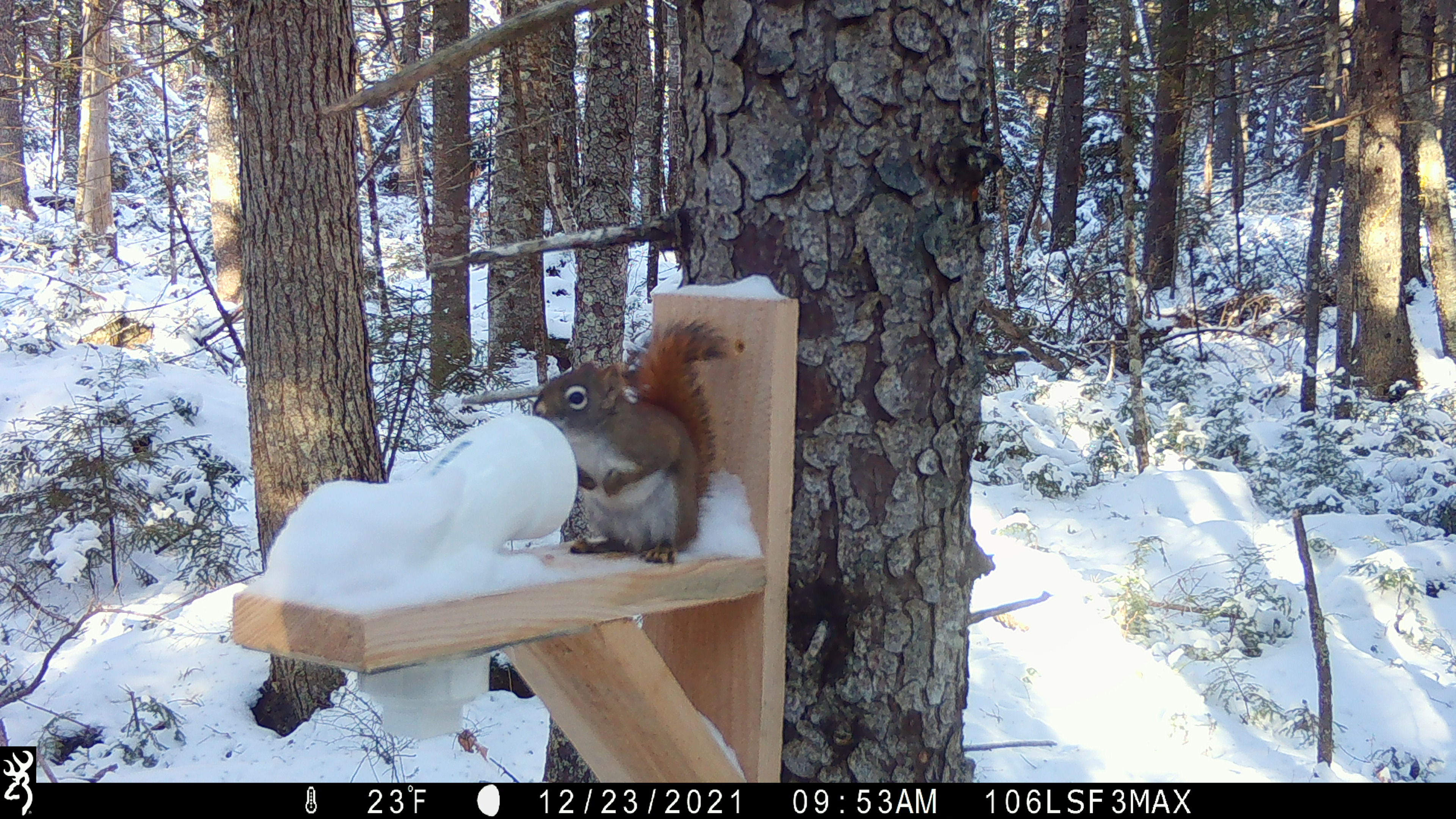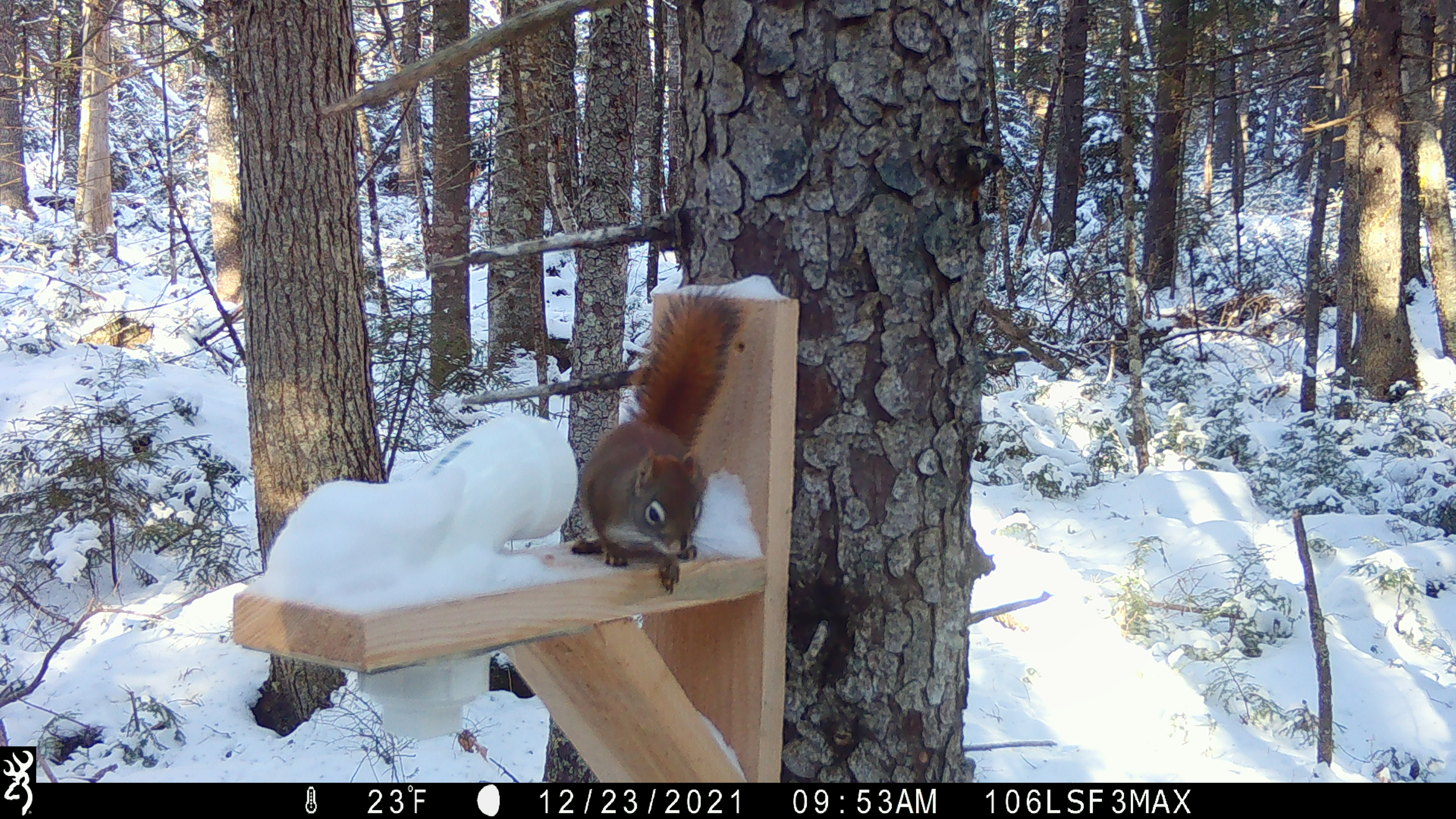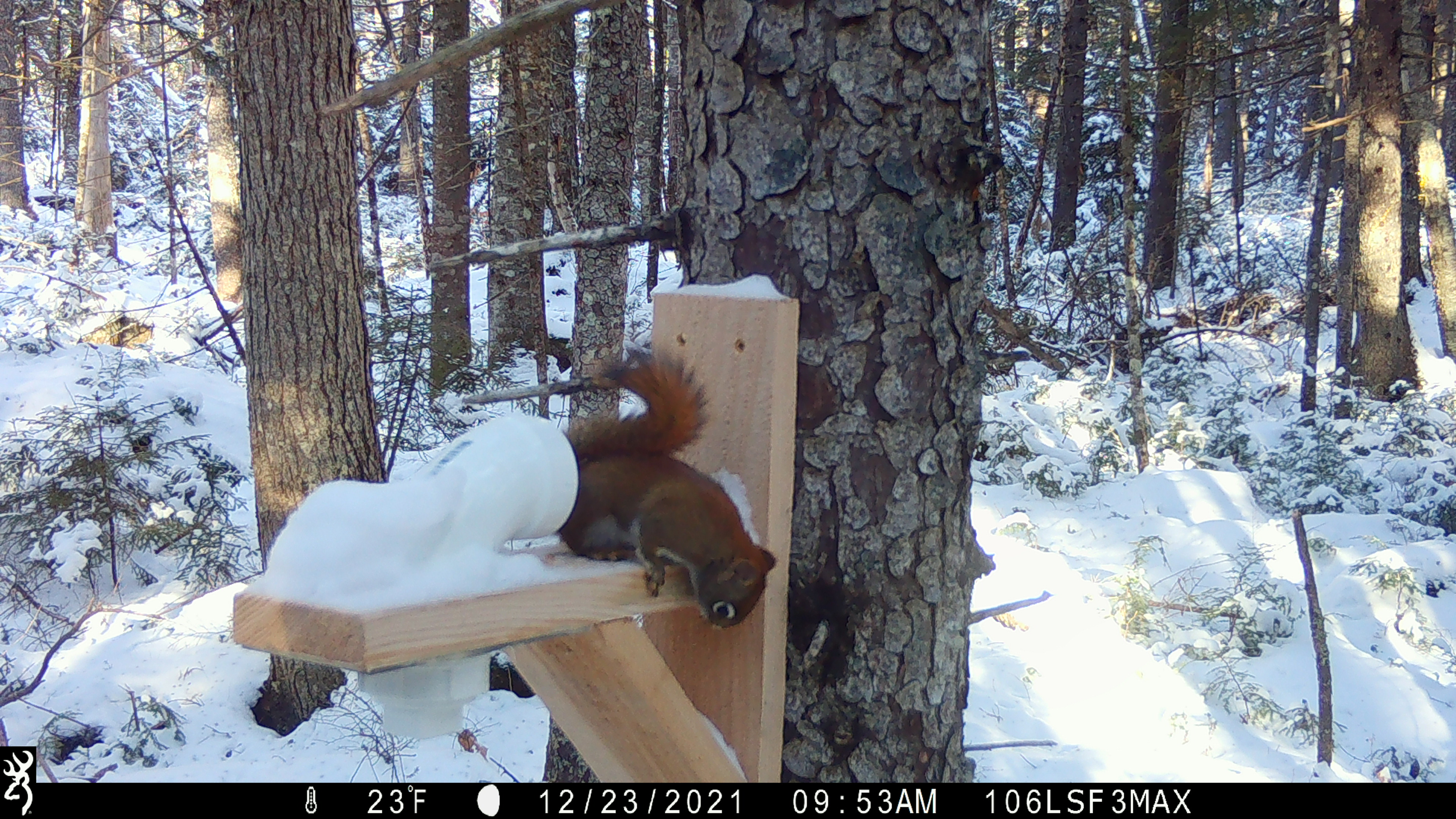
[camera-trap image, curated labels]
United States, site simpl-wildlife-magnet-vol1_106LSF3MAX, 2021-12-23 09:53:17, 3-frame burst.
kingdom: Animalia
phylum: Chordata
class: Mammalia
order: Rodentia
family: Sciuridae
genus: Tamiasciurus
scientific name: Tamiasciurus hudsonicus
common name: red squirrel